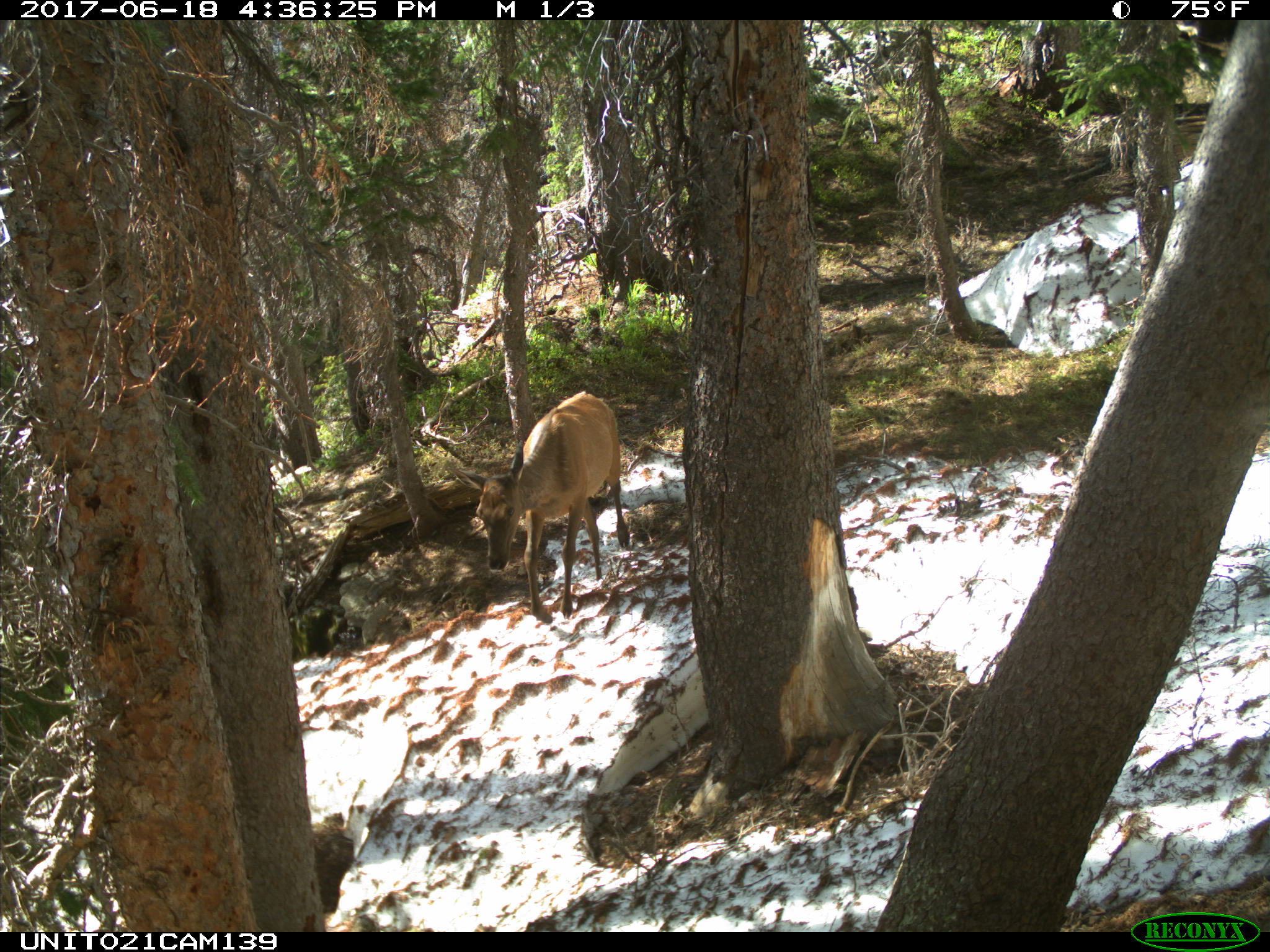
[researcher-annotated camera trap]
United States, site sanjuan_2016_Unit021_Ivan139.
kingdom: Animalia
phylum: Chordata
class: Mammalia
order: Artiodactyla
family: Cervidae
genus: Cervus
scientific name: Cervus elaphus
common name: red deer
Cervus elaphus (red deer).